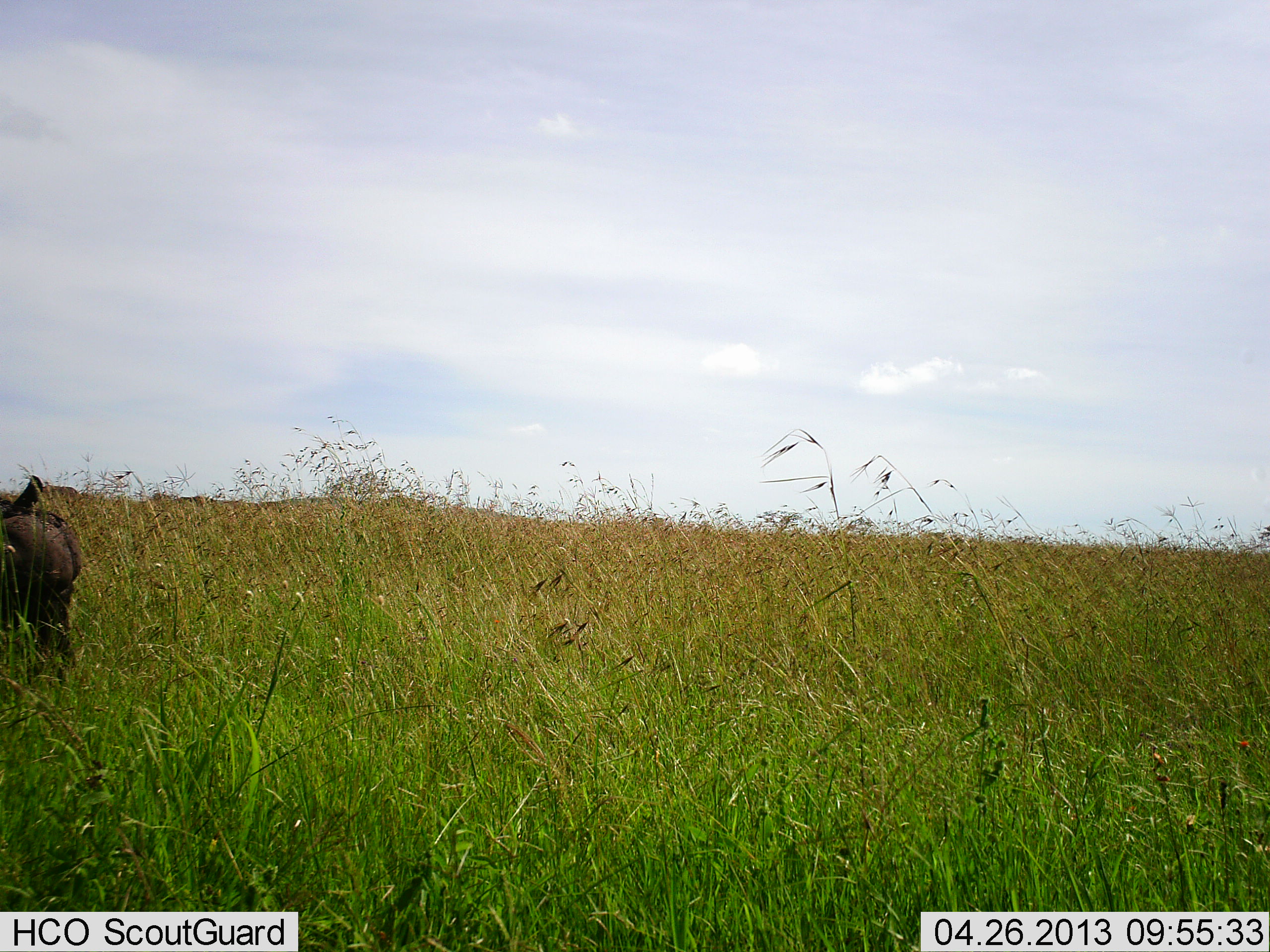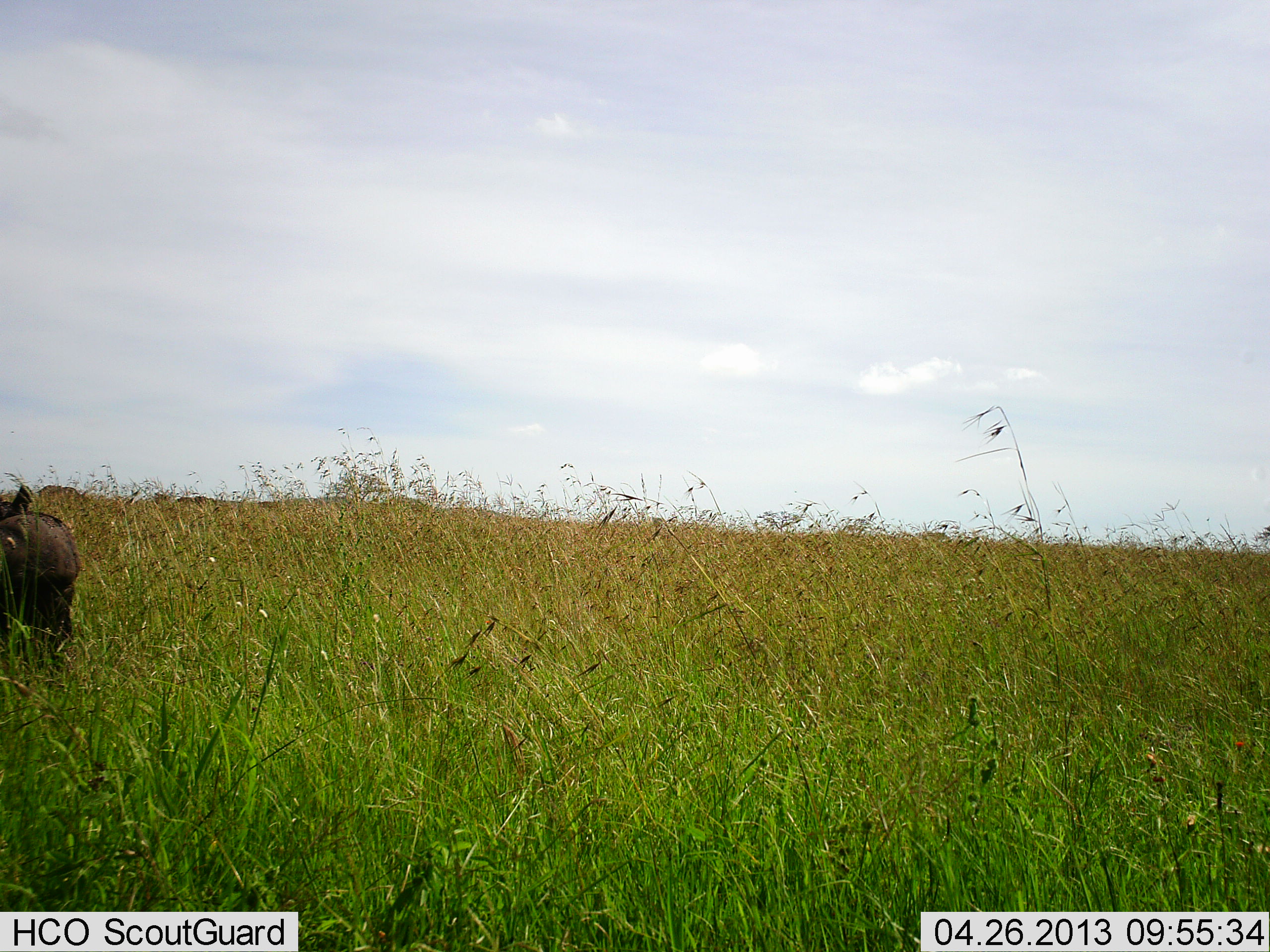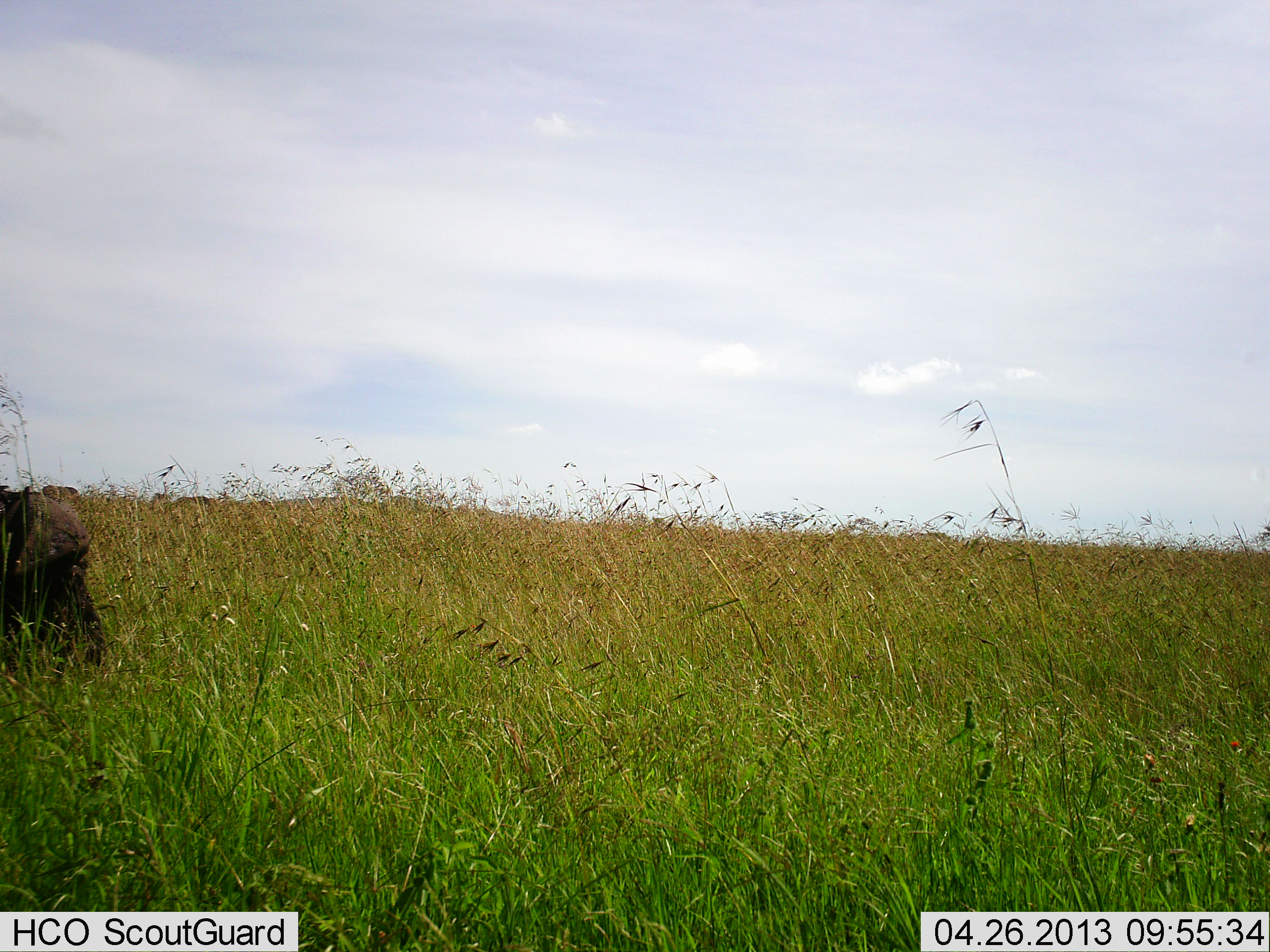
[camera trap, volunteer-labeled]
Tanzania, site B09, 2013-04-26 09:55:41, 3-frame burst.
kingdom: Animalia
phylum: Chordata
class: Mammalia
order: Artiodactyla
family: Bovidae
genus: Syncerus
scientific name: Syncerus caffer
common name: cape buffalo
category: buffalo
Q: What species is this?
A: Buffalo (cape buffalo) (Syncerus caffer).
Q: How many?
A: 1.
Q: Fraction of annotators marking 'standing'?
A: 0%.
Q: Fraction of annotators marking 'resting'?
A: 0%.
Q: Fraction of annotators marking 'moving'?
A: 0%.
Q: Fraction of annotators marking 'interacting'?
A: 0%.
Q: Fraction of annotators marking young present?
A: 0%.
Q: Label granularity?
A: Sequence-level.